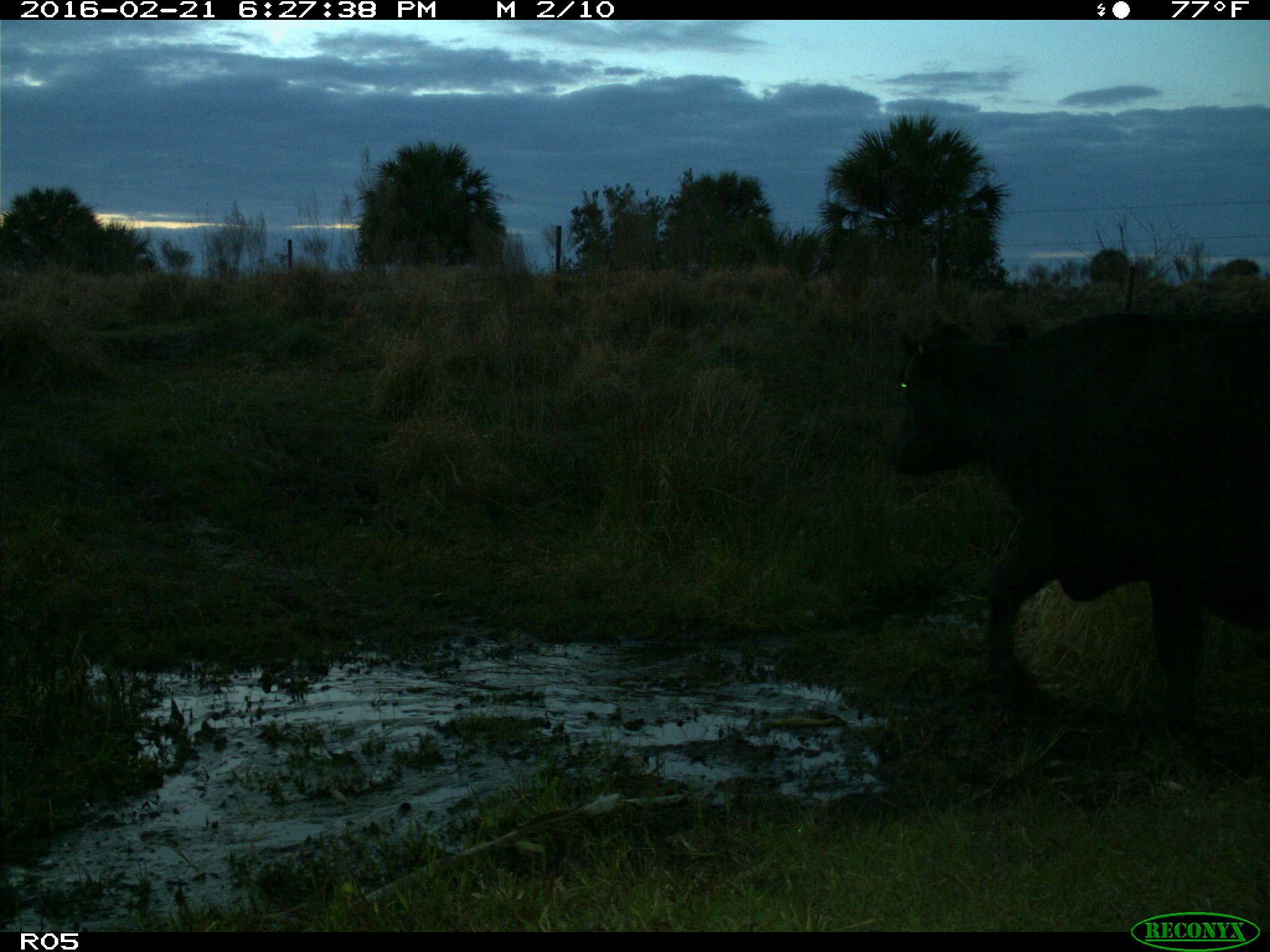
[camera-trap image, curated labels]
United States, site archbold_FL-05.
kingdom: Animalia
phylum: Chordata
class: Mammalia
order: Artiodactyla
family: Bovidae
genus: Bos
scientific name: Bos taurus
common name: domestic cow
Bos taurus (domestic cow).